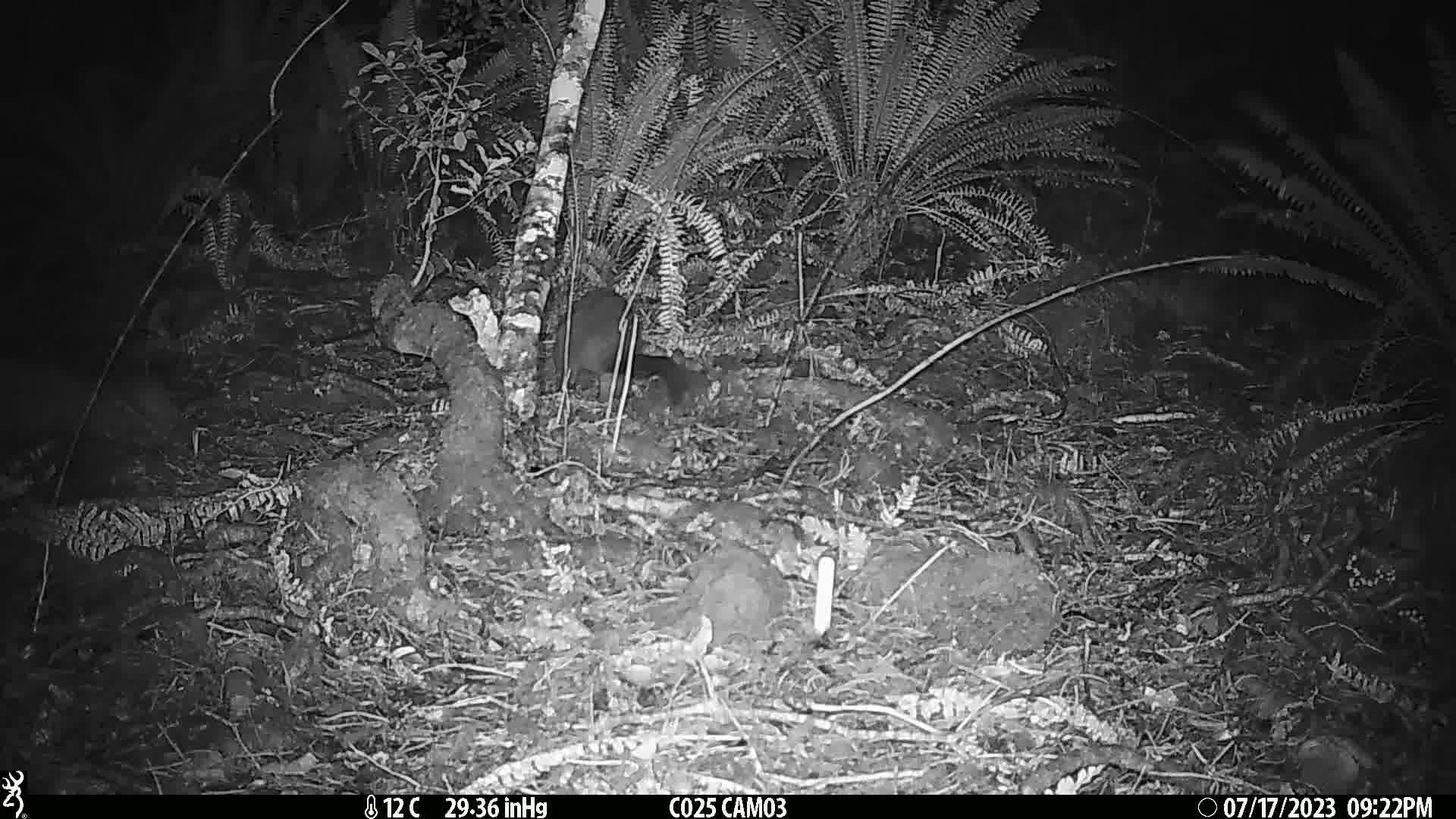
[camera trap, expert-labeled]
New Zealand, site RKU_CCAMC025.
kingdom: Animalia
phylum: Chordata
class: Mammalia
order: Diprotodontia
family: Phalangeridae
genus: Trichosurus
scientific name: Trichosurus vulpecula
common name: common brushtail possum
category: possum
Possum (common brushtail possum) (Trichosurus vulpecula).